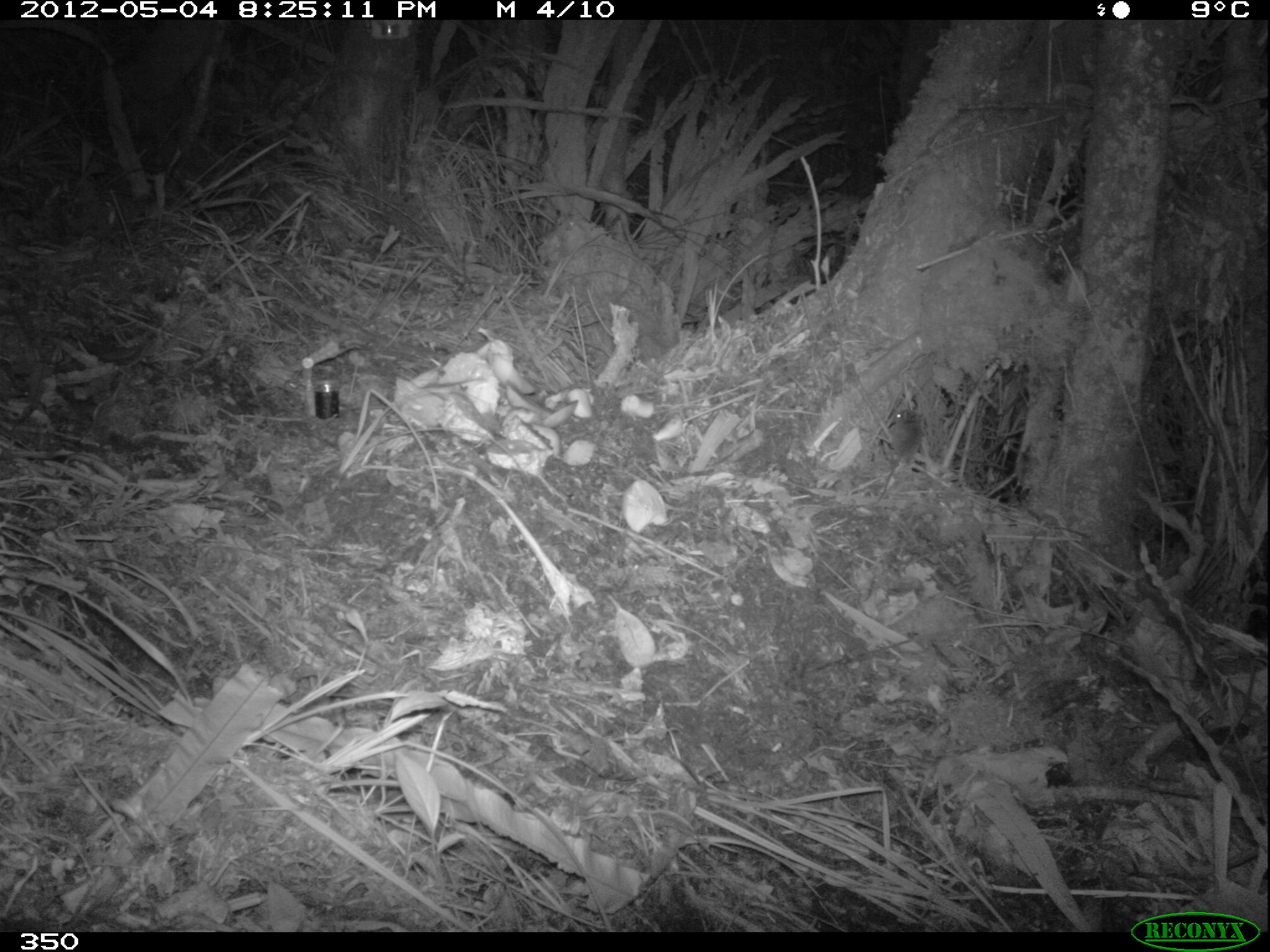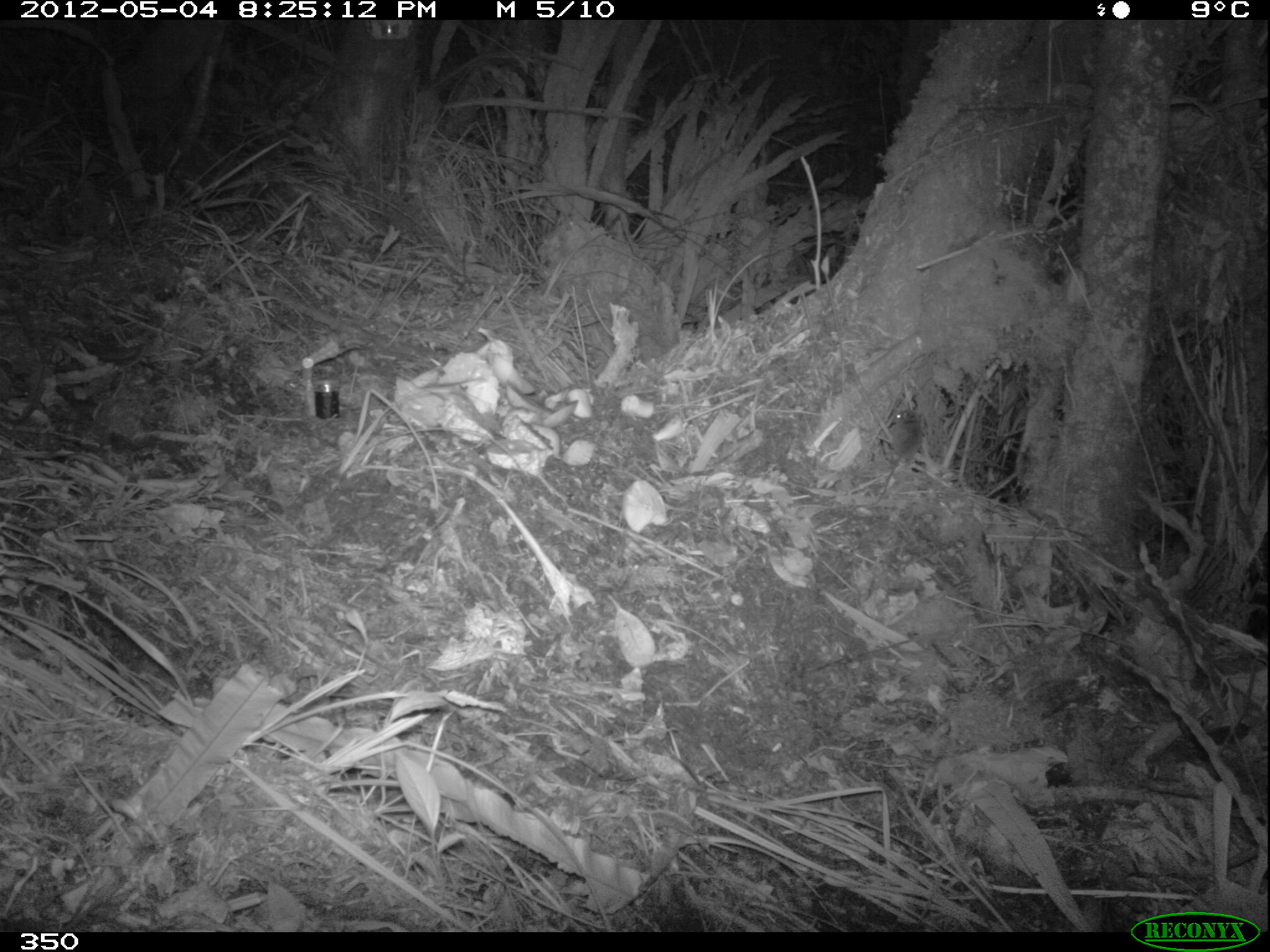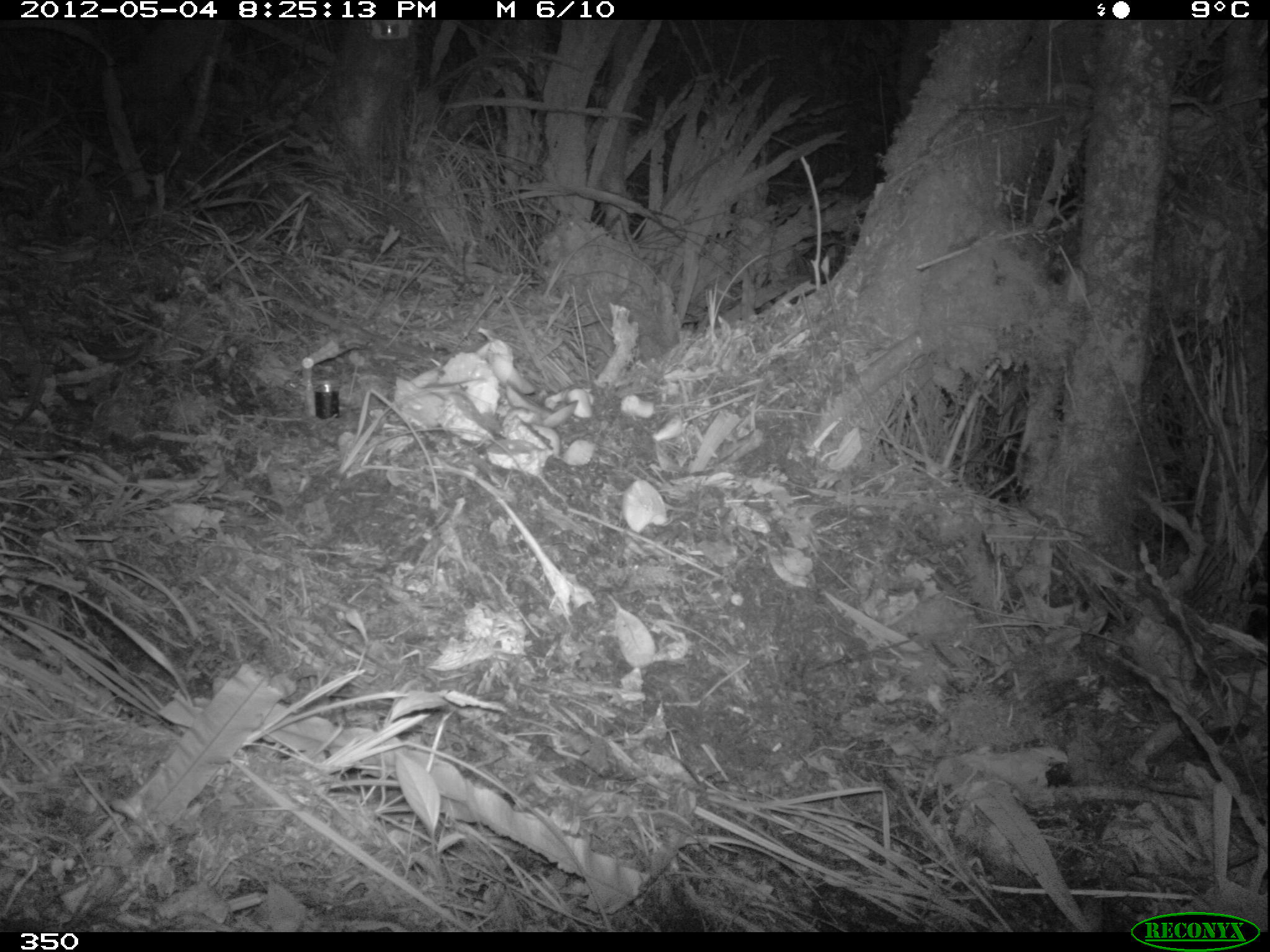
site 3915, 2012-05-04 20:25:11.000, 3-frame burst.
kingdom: Animalia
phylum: Chordata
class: Mammalia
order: Rodentia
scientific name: Rodentia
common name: rodents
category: unknown rodent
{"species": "unknown rodent (rodents) (Rodentia)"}